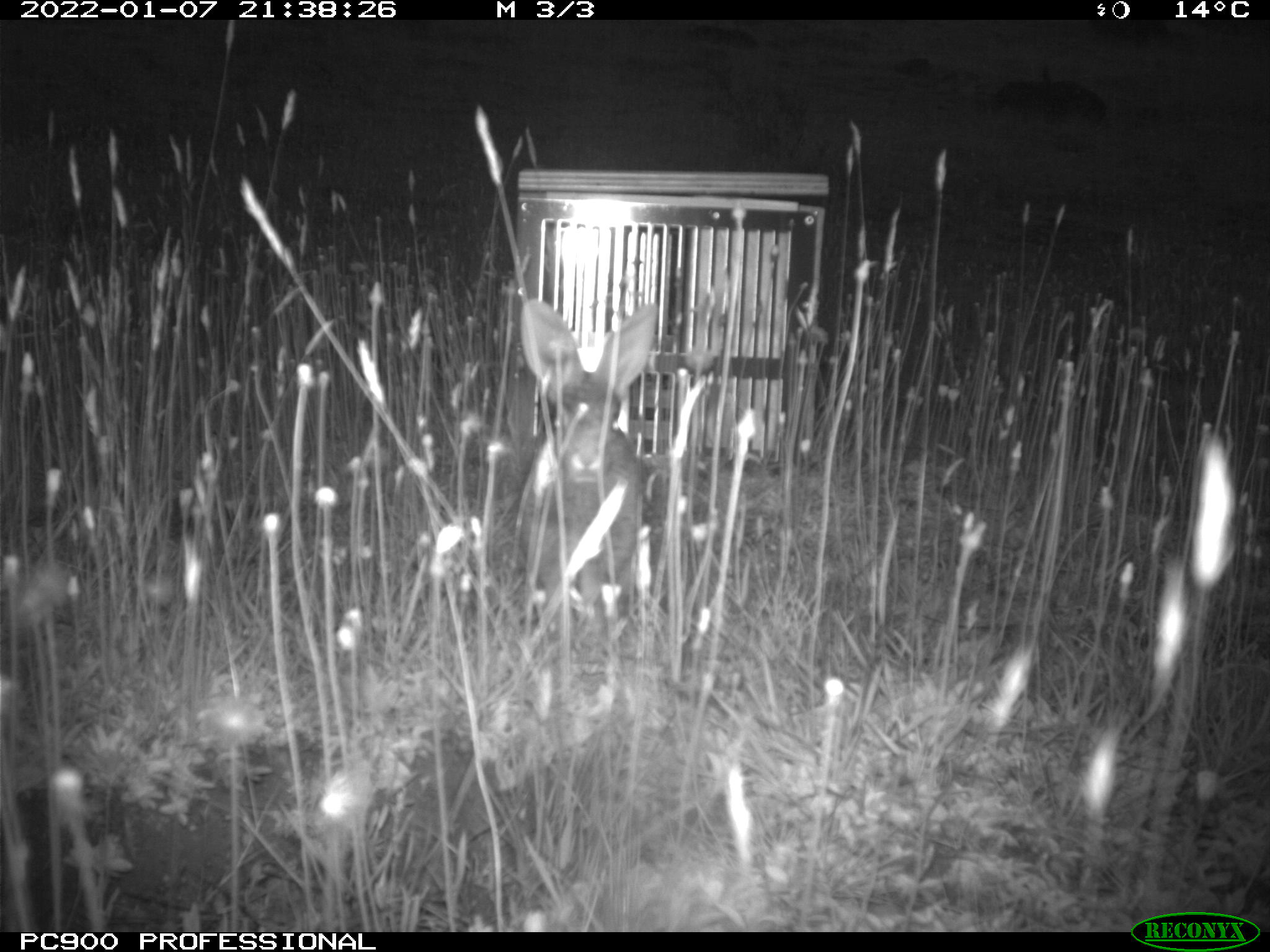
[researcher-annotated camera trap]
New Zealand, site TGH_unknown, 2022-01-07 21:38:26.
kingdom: Animalia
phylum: Chordata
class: Mammalia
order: Lagomorpha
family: Leporidae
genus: Oryctolagus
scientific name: Oryctolagus cuniculus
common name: european rabbit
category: rabbit